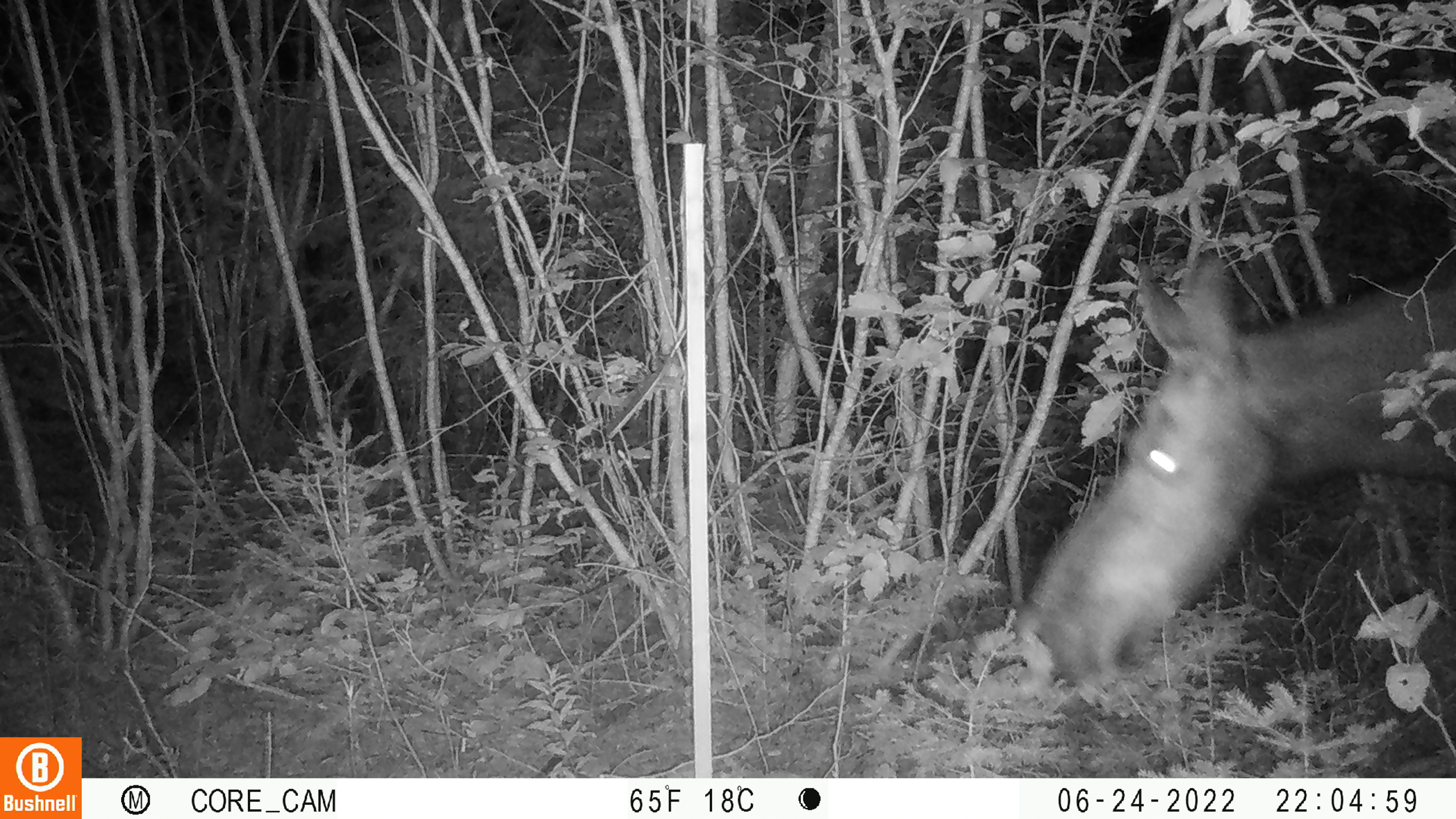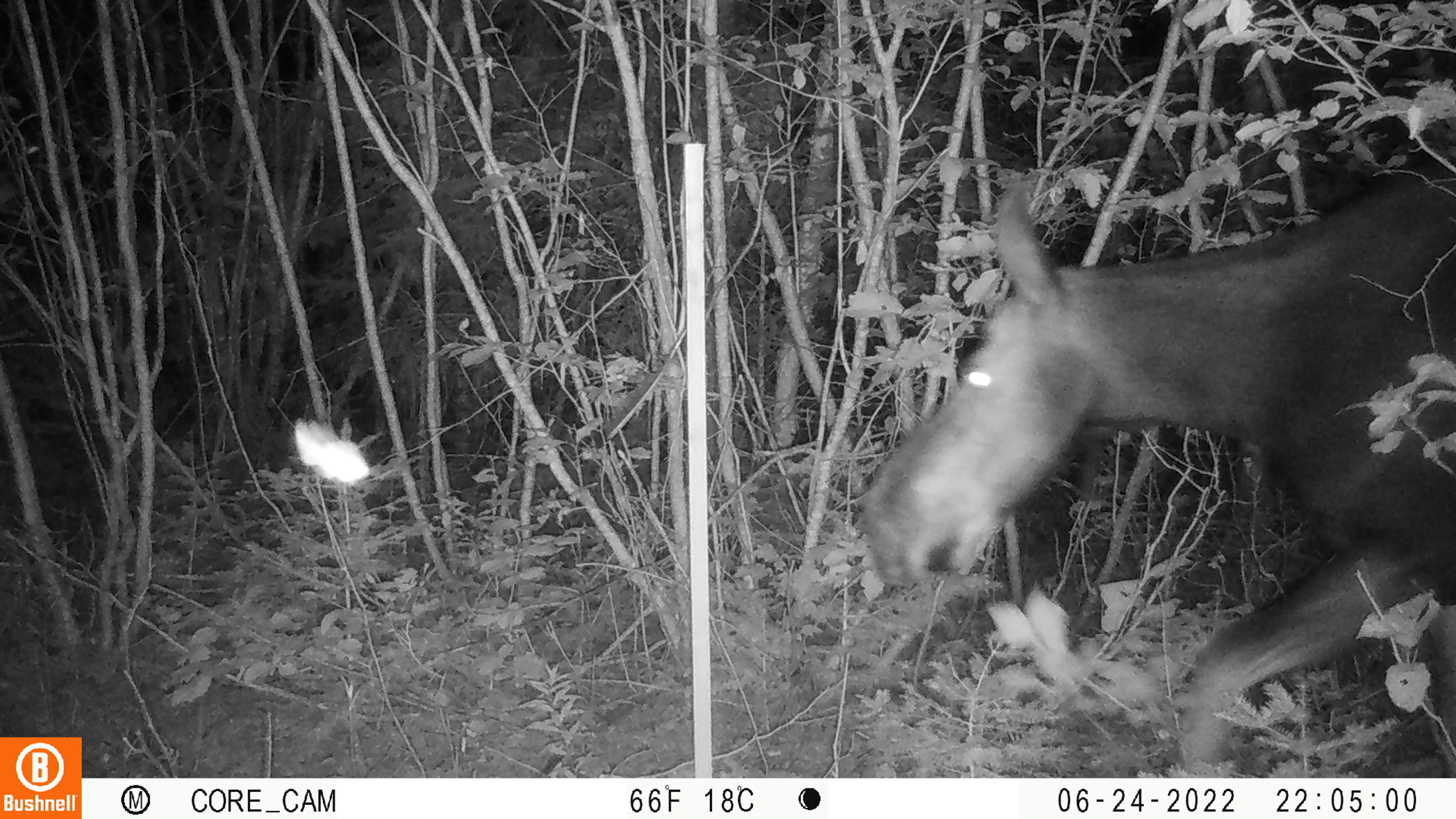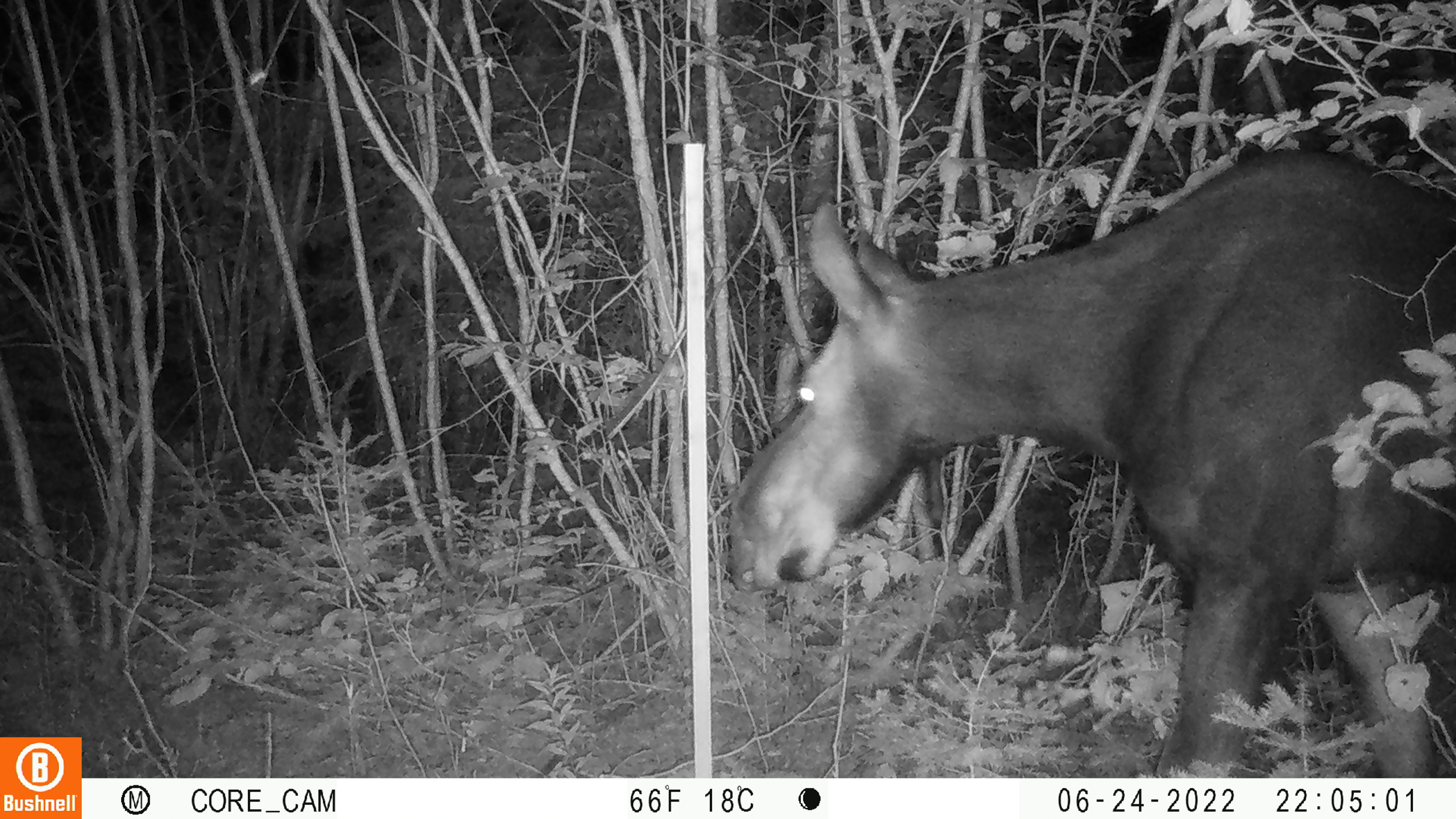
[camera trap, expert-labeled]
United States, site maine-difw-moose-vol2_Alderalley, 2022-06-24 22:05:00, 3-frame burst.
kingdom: Animalia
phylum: Chordata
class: Mammalia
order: Artiodactyla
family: Cervidae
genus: Alces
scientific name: Alces alces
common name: moose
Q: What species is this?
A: Moose (Alces alces).